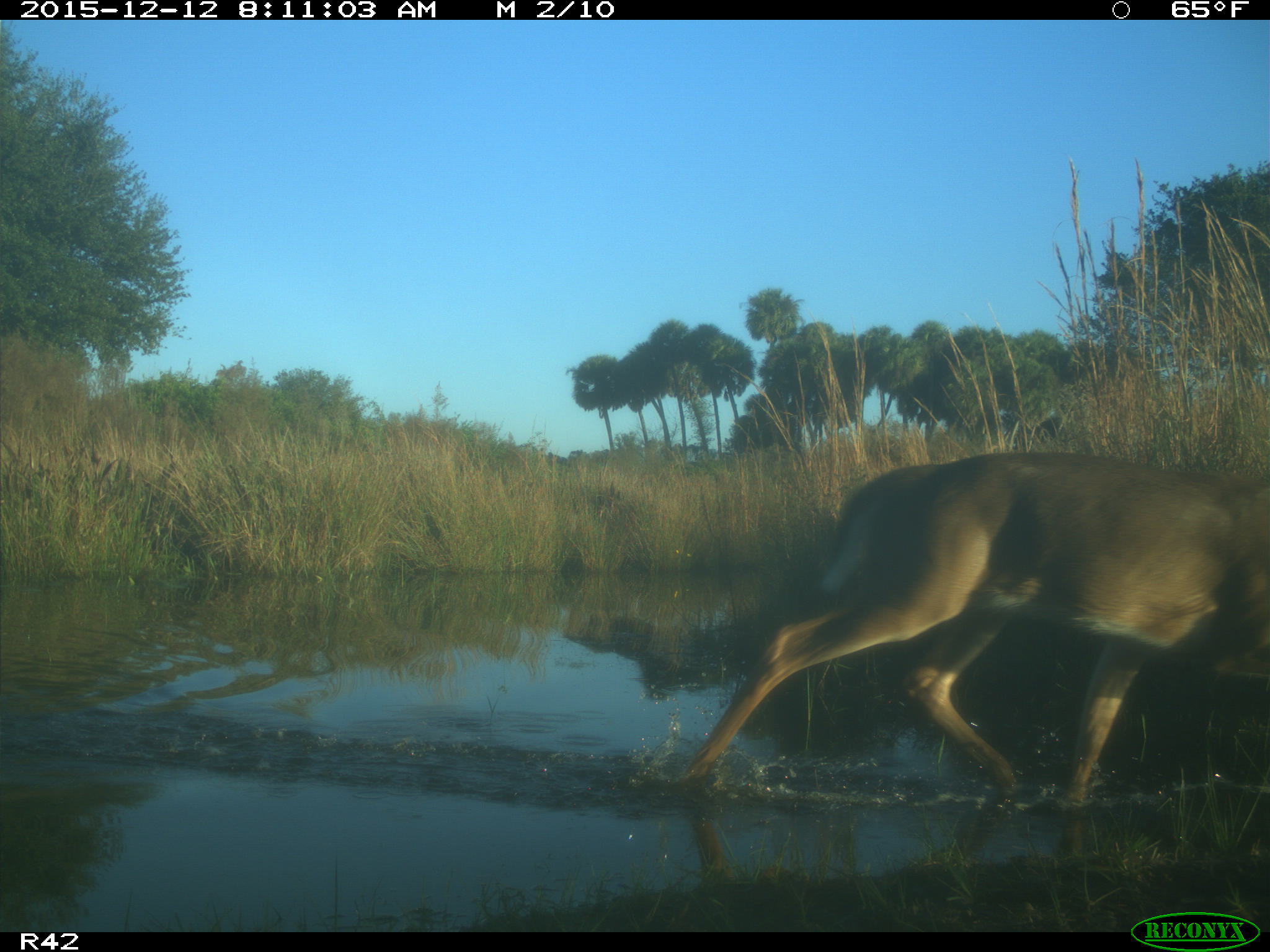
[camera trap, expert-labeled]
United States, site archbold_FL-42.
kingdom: Animalia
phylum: Chordata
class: Mammalia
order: Artiodactyla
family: Cervidae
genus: Odocoileus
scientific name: Odocoileus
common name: deer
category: unidentified deer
Unidentified deer (deer) (Odocoileus).